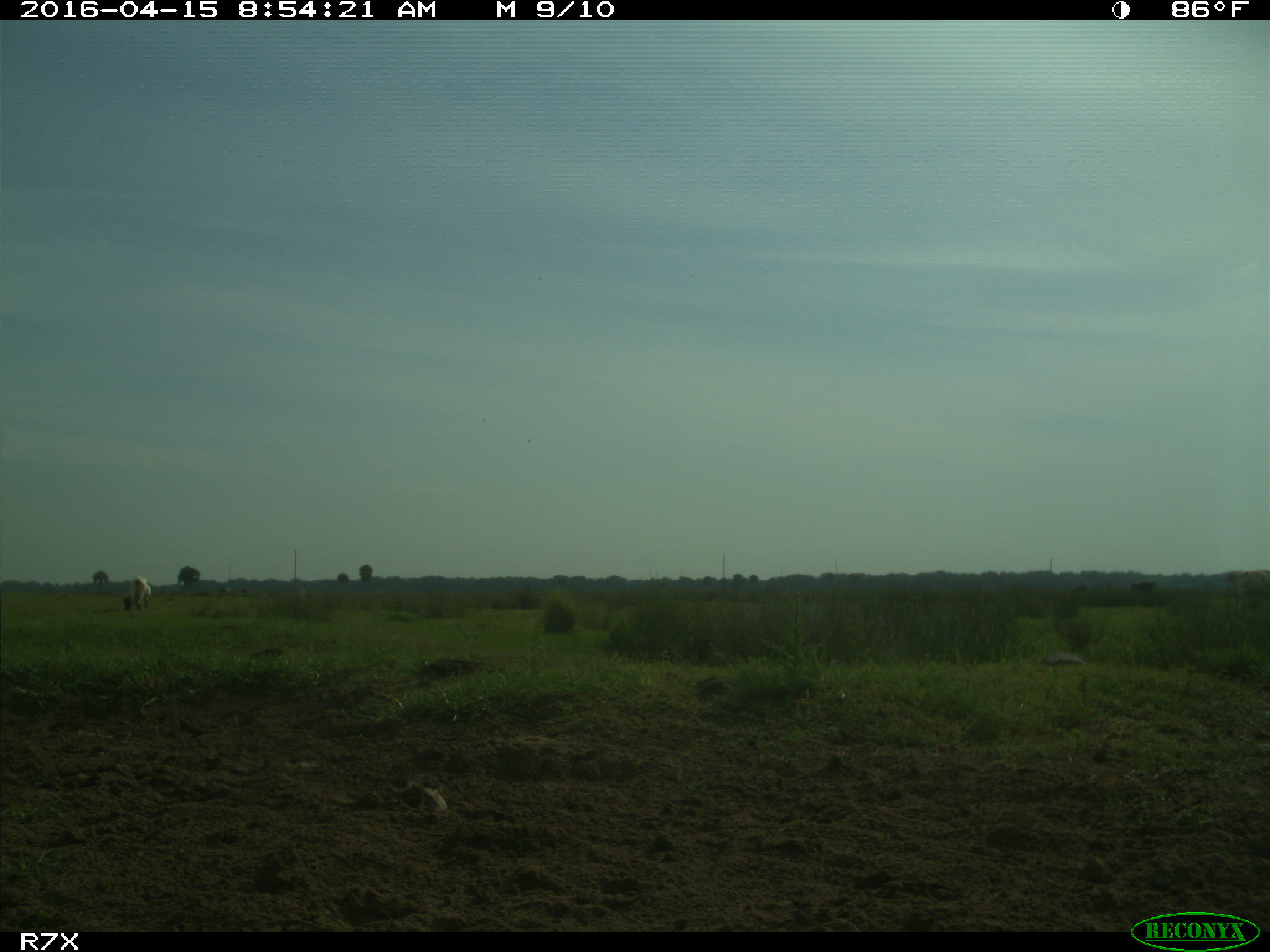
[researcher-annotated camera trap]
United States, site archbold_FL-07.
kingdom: Animalia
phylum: Chordata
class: Mammalia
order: Artiodactyla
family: Bovidae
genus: Bos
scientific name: Bos taurus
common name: domestic cow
Bos taurus (domestic cow).